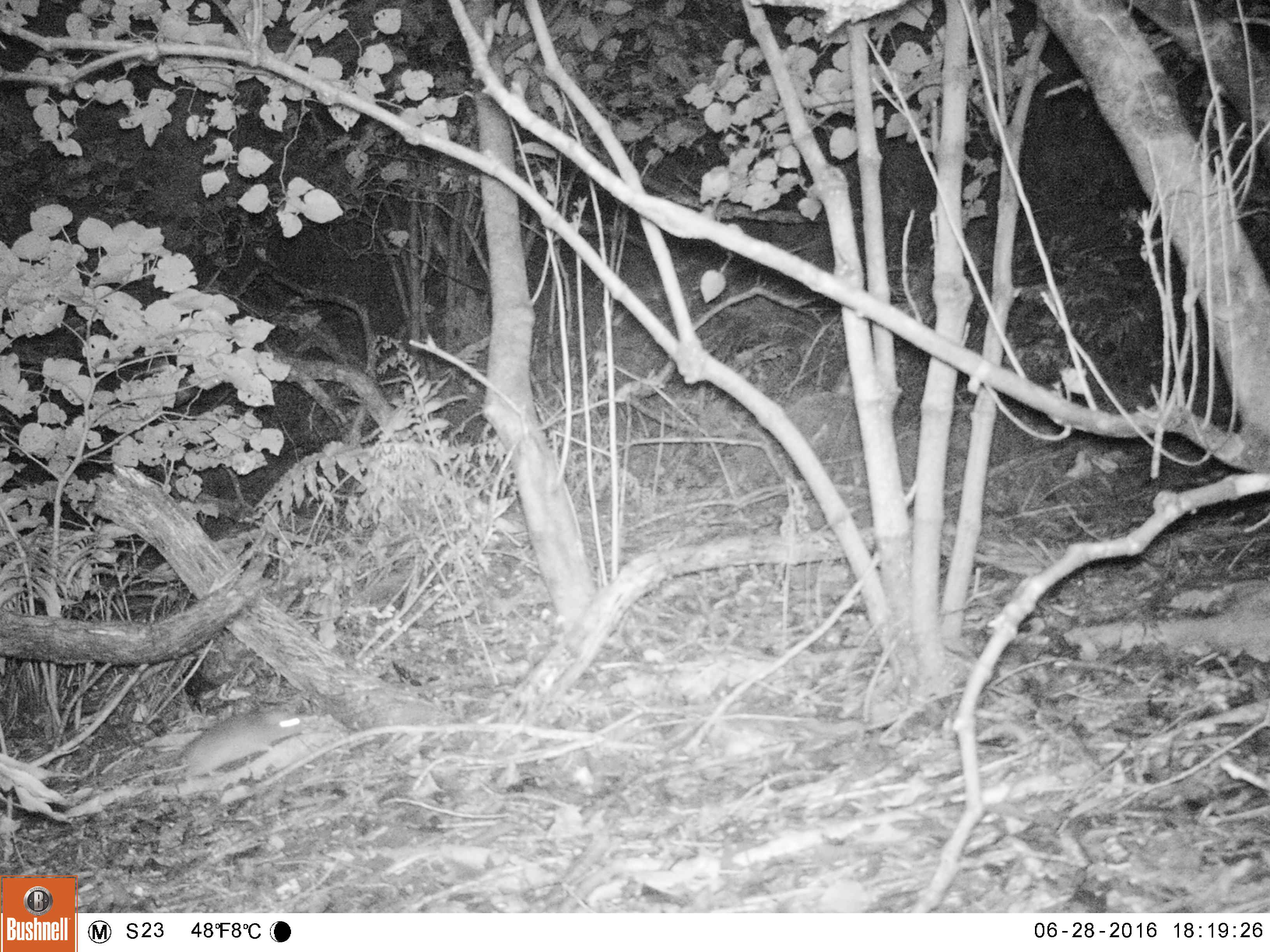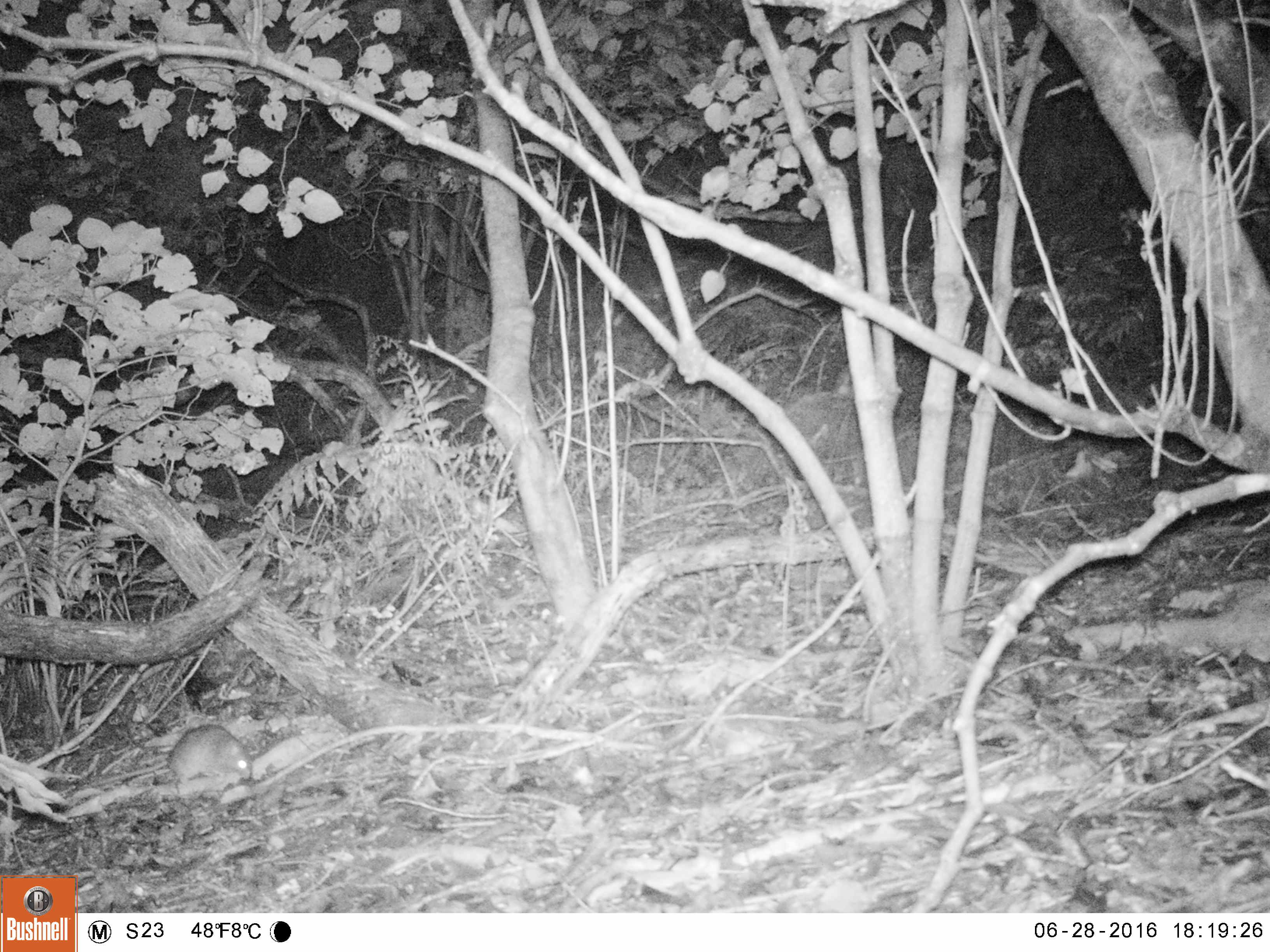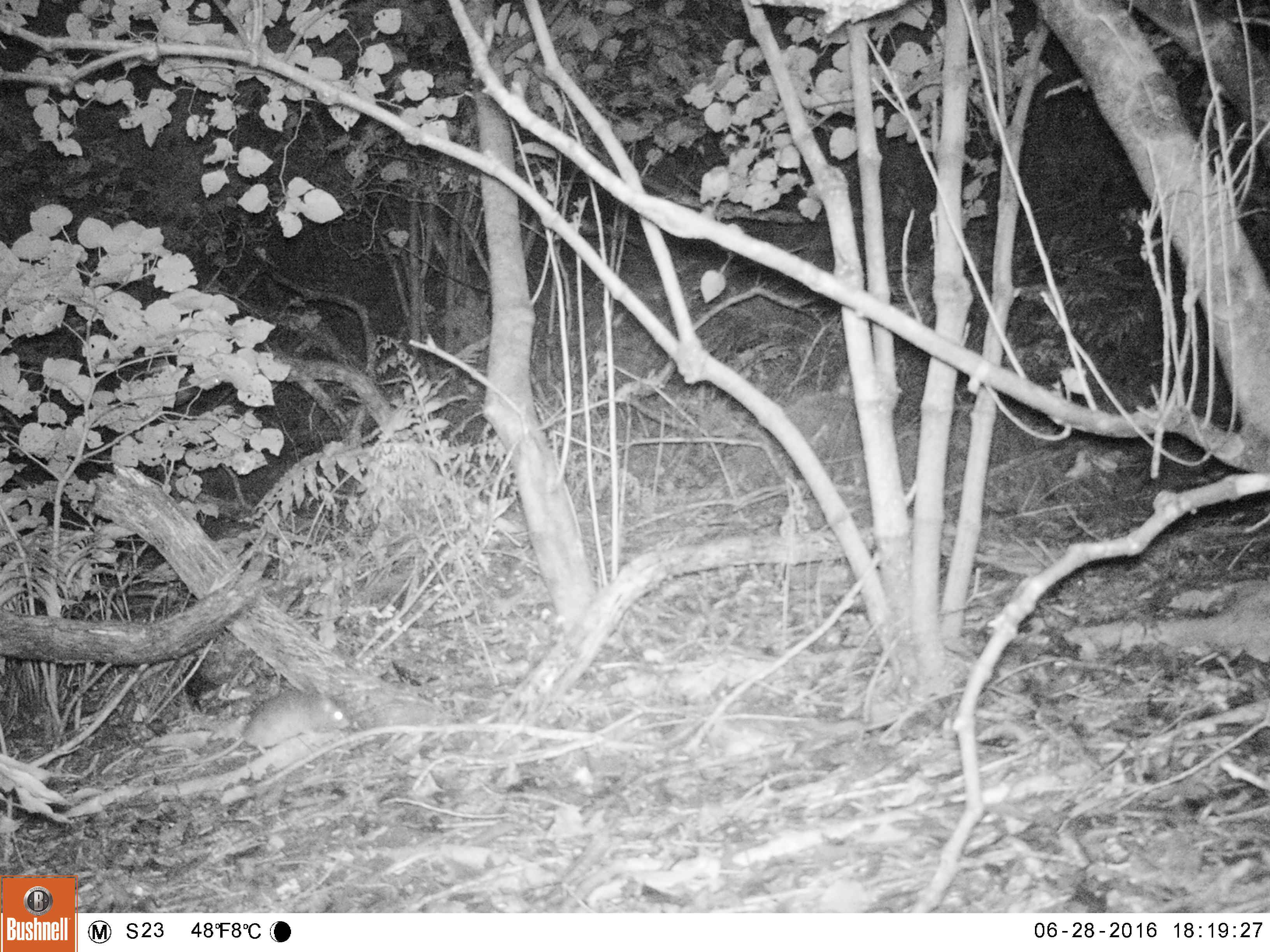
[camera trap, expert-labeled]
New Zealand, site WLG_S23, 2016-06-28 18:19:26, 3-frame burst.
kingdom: Animalia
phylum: Chordata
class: Mammalia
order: Rodentia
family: Muridae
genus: Rattus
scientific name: Rattus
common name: rat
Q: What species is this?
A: Rat (Rattus).